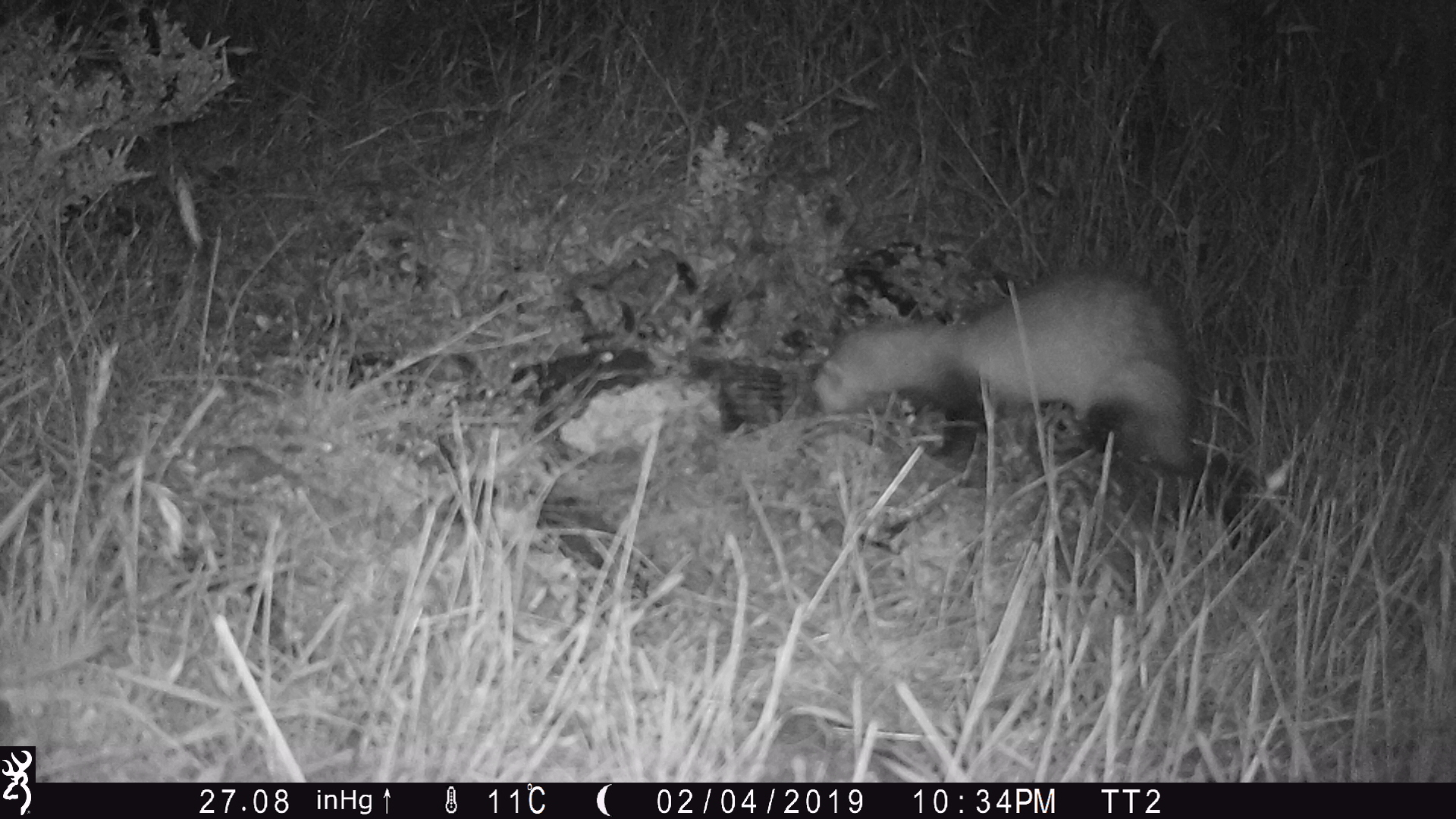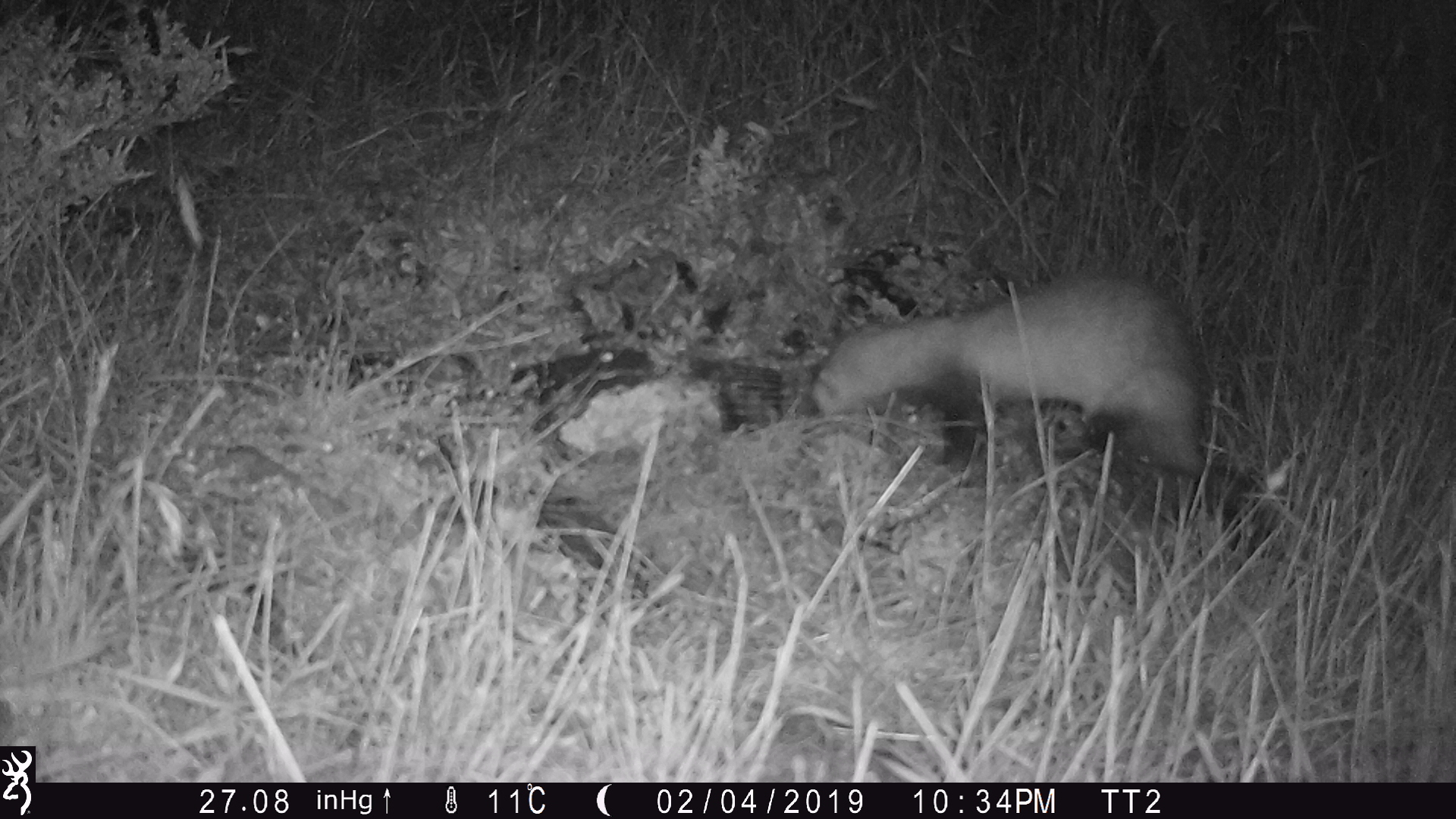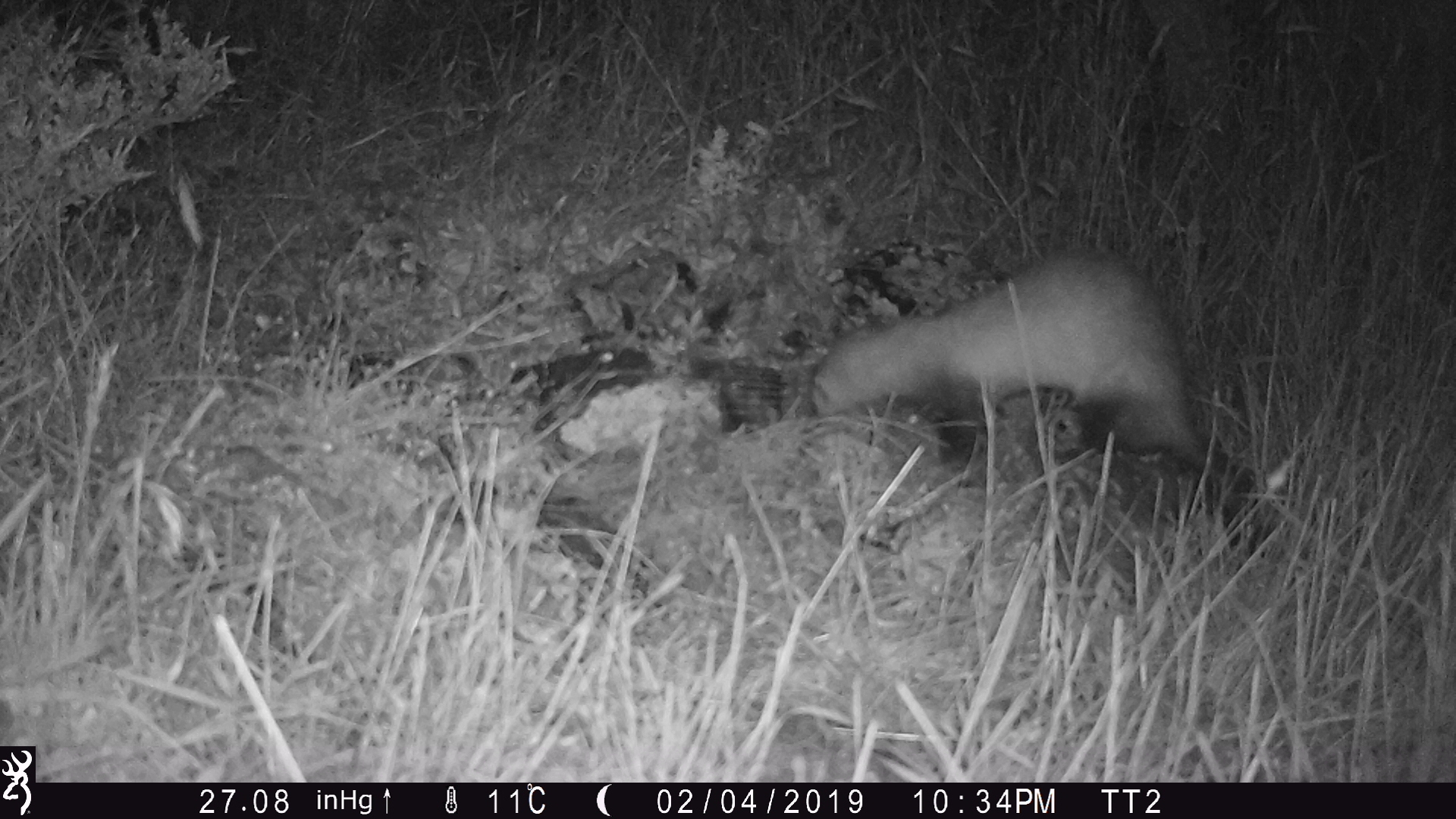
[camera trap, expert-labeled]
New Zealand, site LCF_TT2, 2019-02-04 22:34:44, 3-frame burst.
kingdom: Animalia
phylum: Chordata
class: Mammalia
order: Carnivora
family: Mustelidae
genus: Mustela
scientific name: Mustela furo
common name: ferret